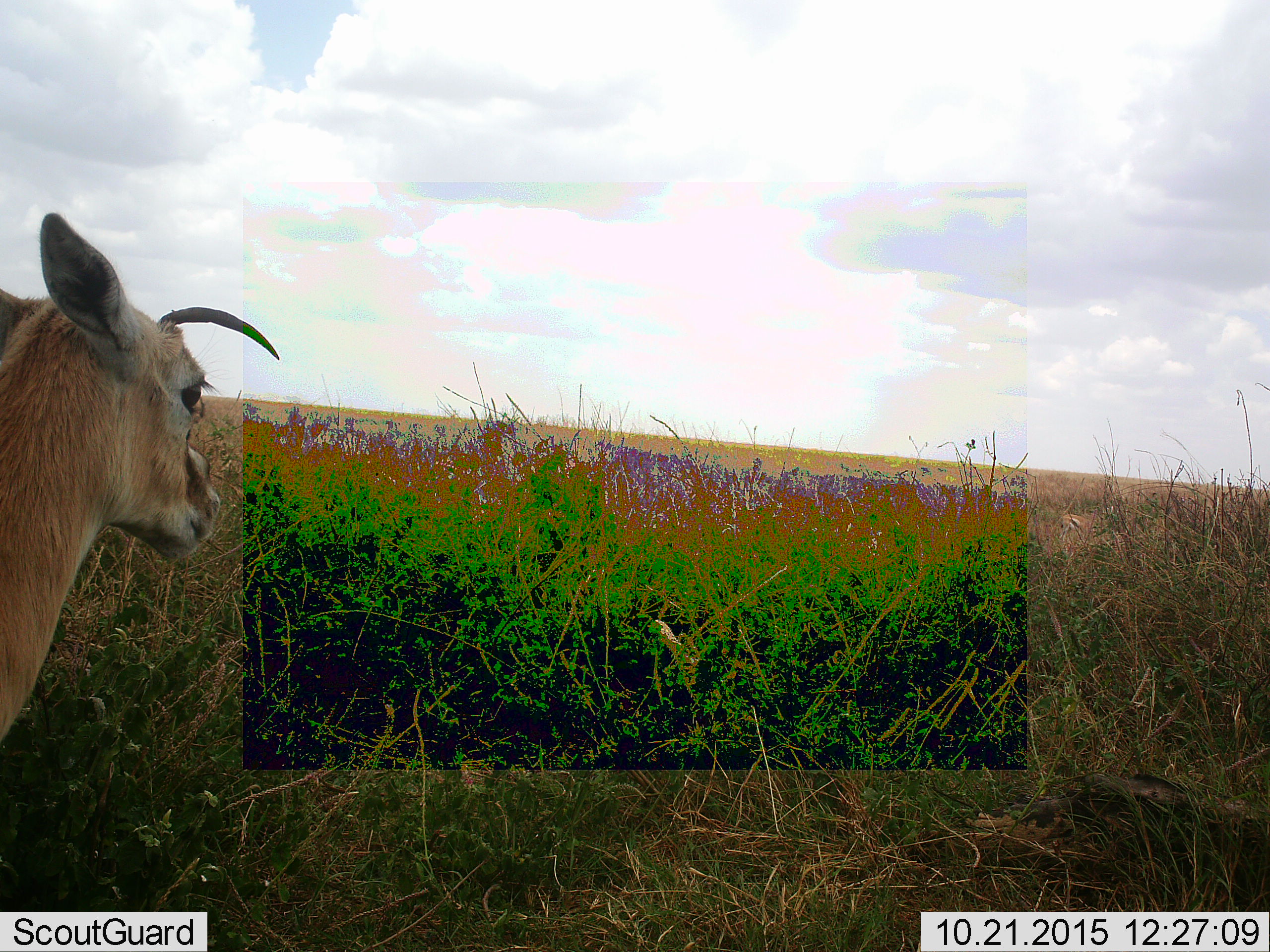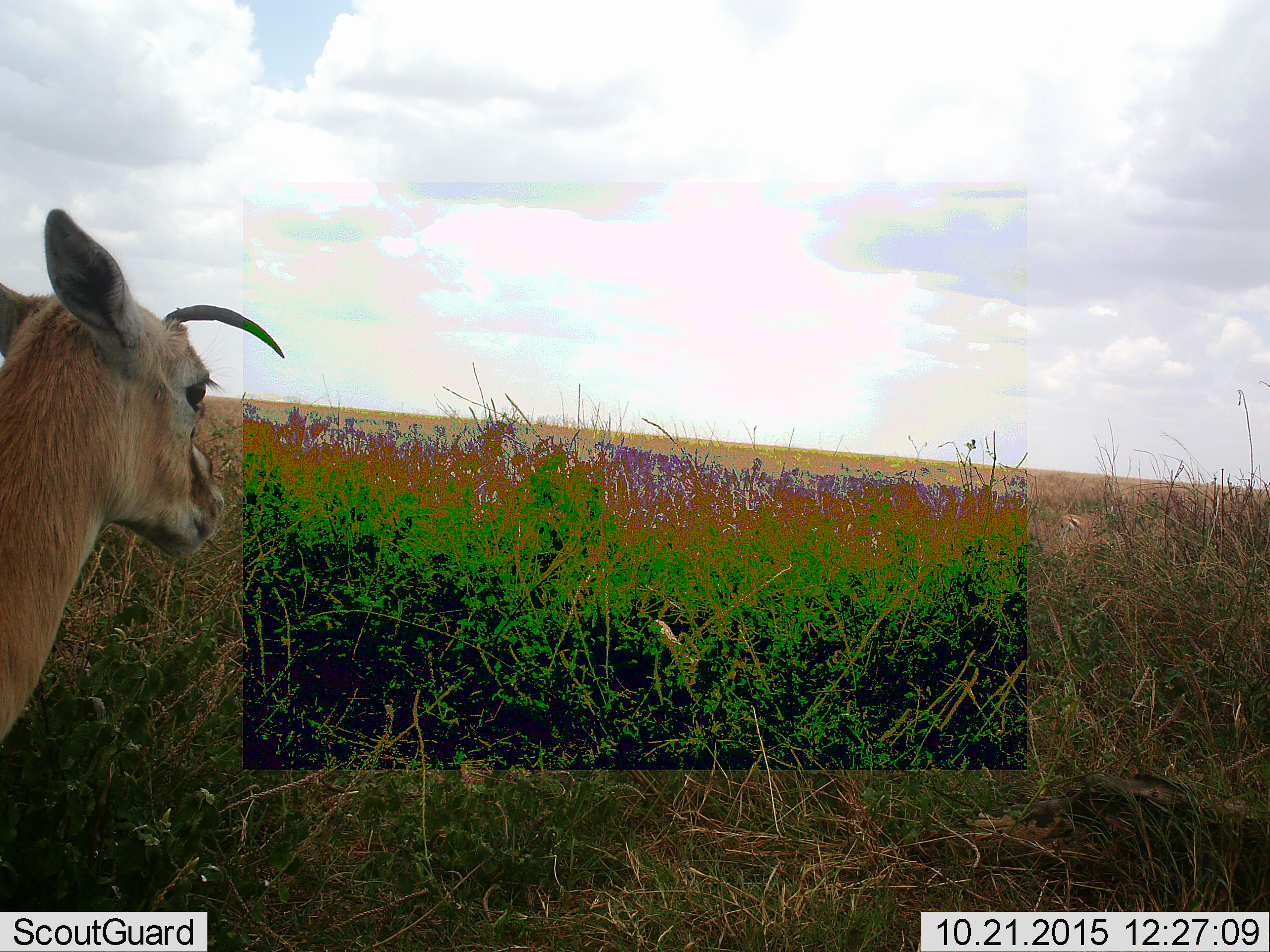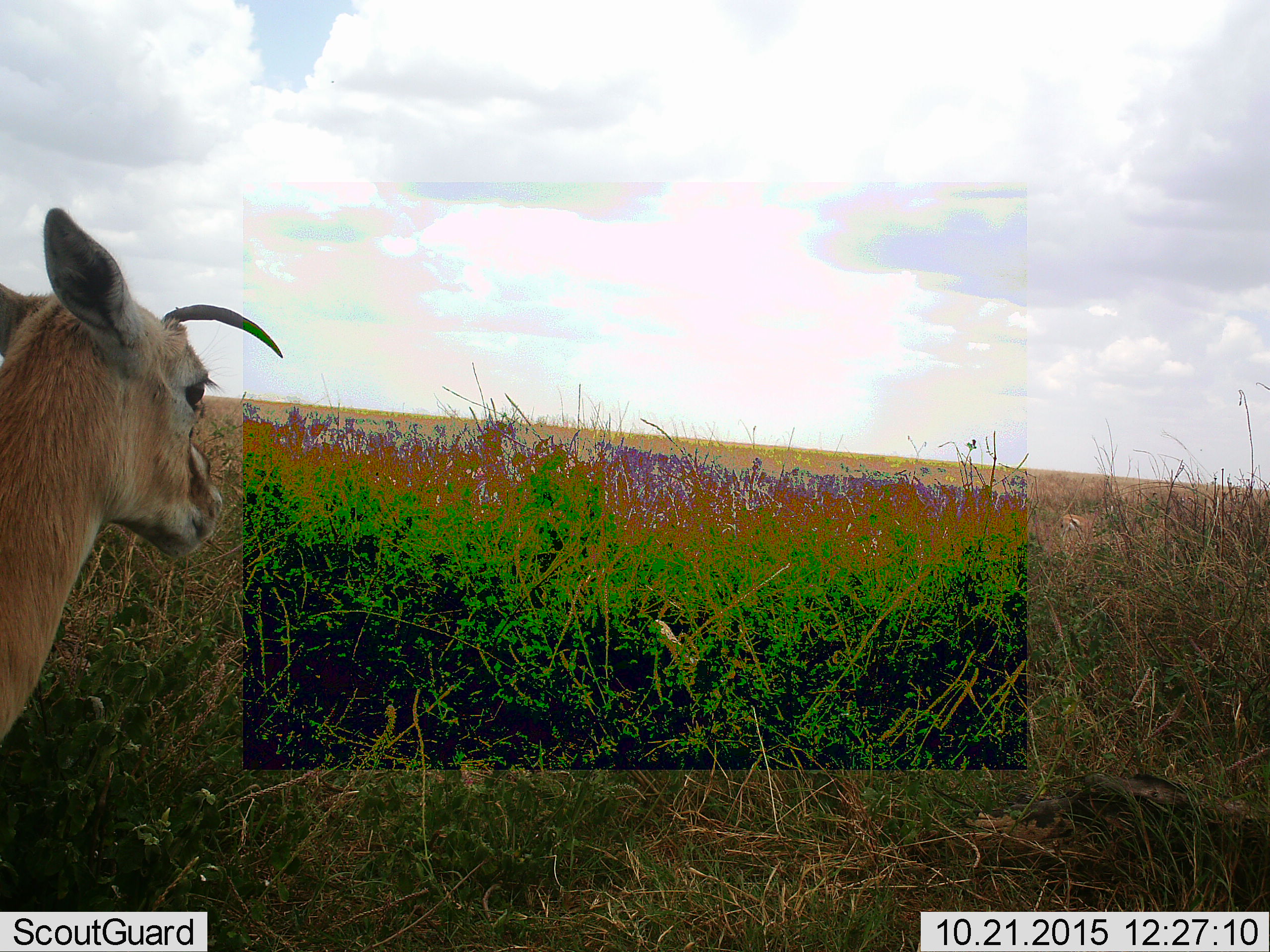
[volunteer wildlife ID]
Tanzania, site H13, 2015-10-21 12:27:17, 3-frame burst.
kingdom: Animalia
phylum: Chordata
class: Mammalia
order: Artiodactyla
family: Bovidae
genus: Eudorcas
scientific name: Eudorcas thomsonii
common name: thomson's gazelle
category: gazellethomsons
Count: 1.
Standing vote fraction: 100%.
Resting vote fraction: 0%.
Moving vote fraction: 12%.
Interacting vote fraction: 0%.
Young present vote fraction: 0%.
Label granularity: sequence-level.